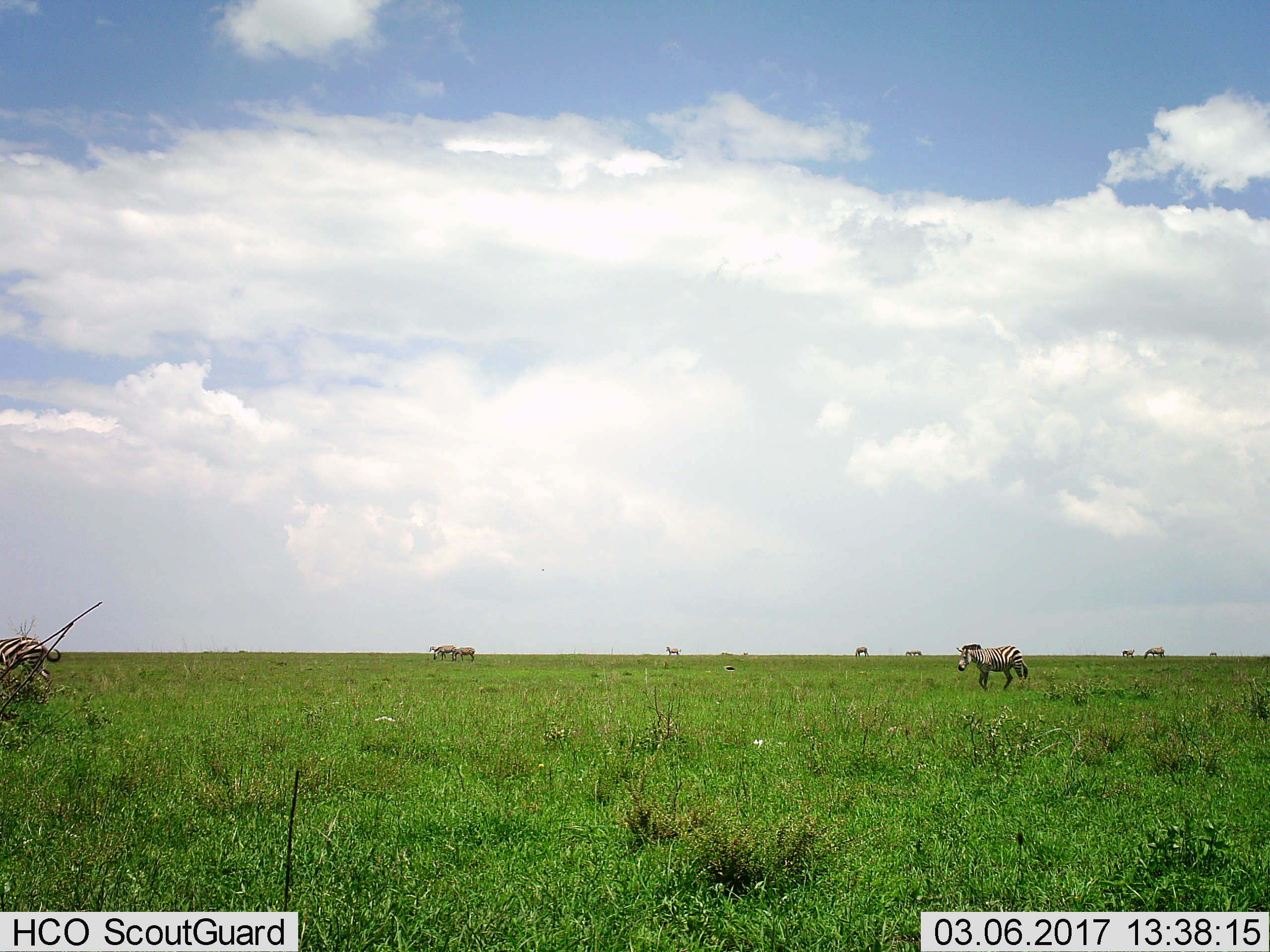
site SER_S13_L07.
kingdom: Animalia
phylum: Chordata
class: Mammalia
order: Perissodactyla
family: Equidae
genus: Equus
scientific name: Equus quagga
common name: plains zebra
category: zebraplains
Zebraplains (plains zebra) (Equus quagga), count 11-50. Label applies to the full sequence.